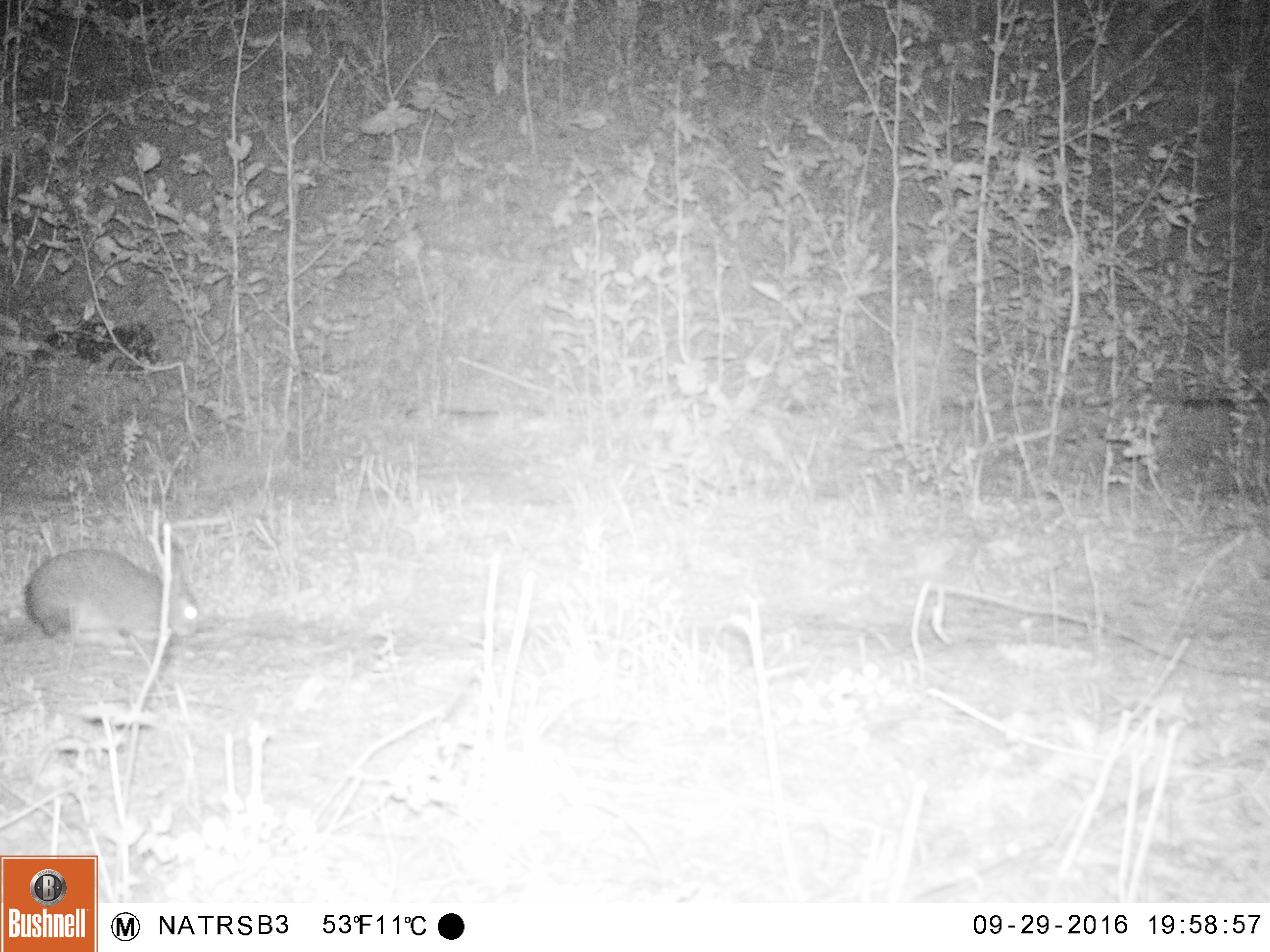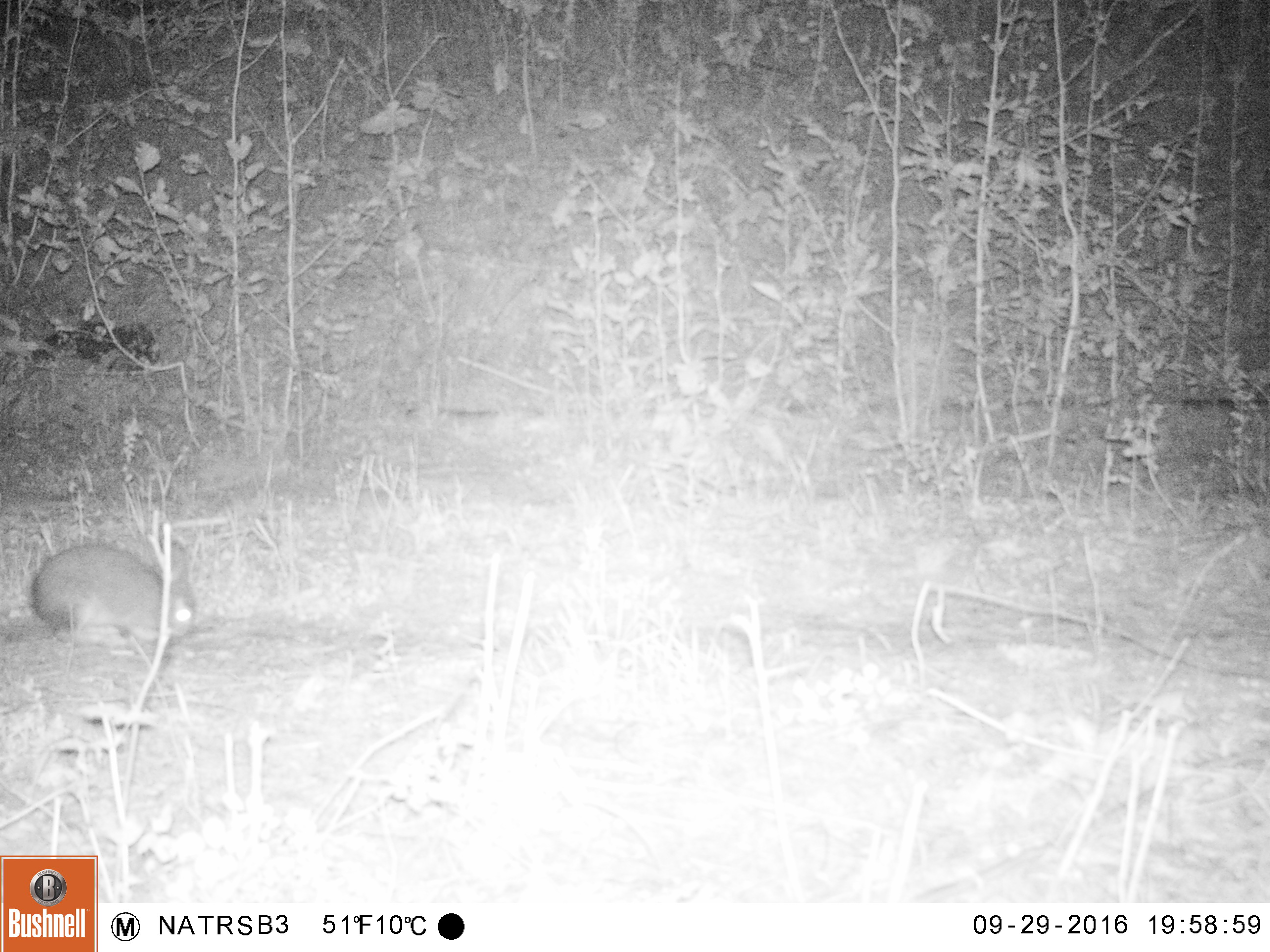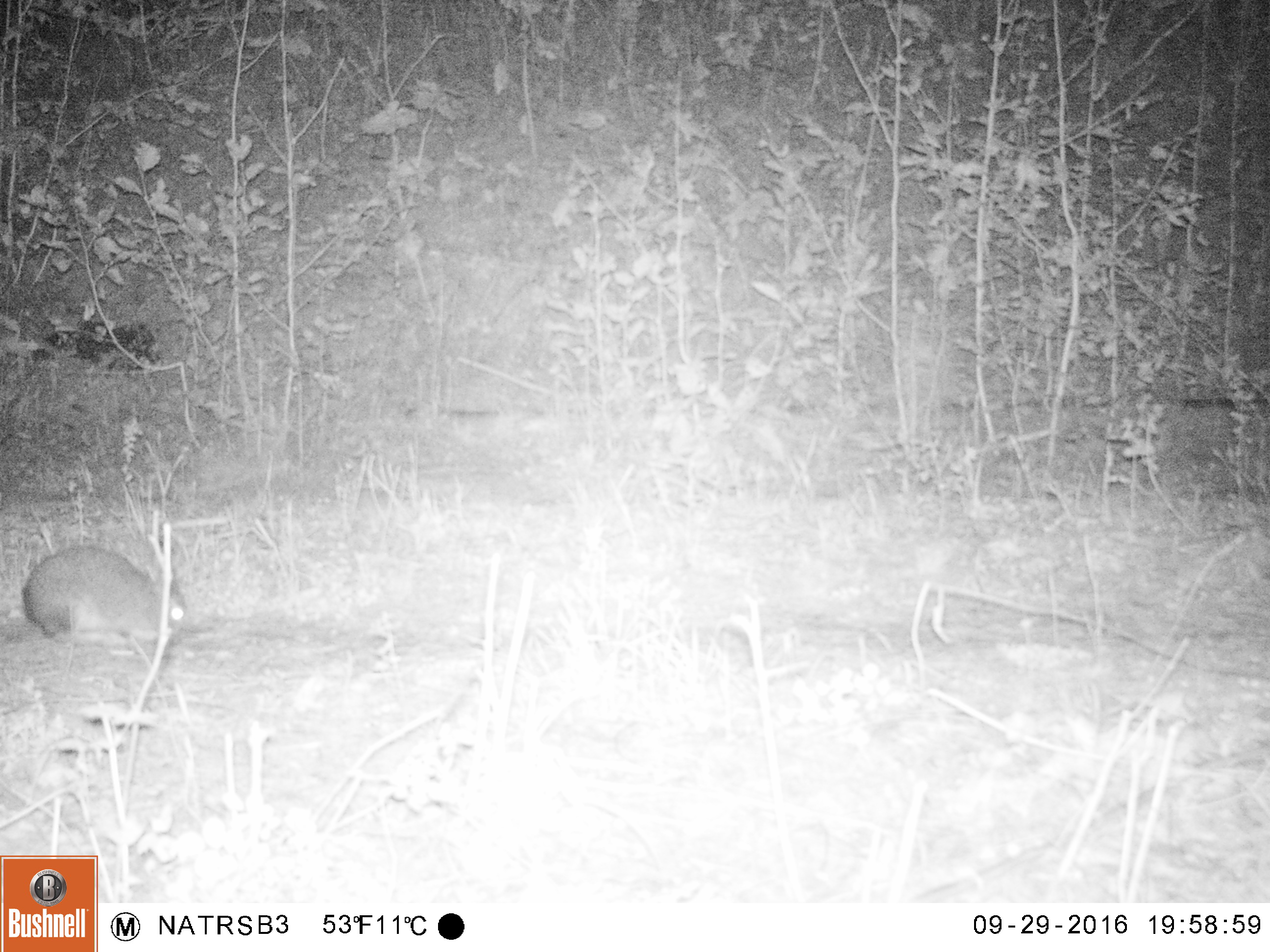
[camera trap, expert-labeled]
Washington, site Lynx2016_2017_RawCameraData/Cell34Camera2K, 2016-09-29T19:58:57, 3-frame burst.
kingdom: Animalia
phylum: Chordata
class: Mammalia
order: Lagomorpha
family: Leporidae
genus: Lepus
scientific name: Lepus americanus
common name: snowshoe hare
Lepus americanus (snowshoe hare). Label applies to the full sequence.